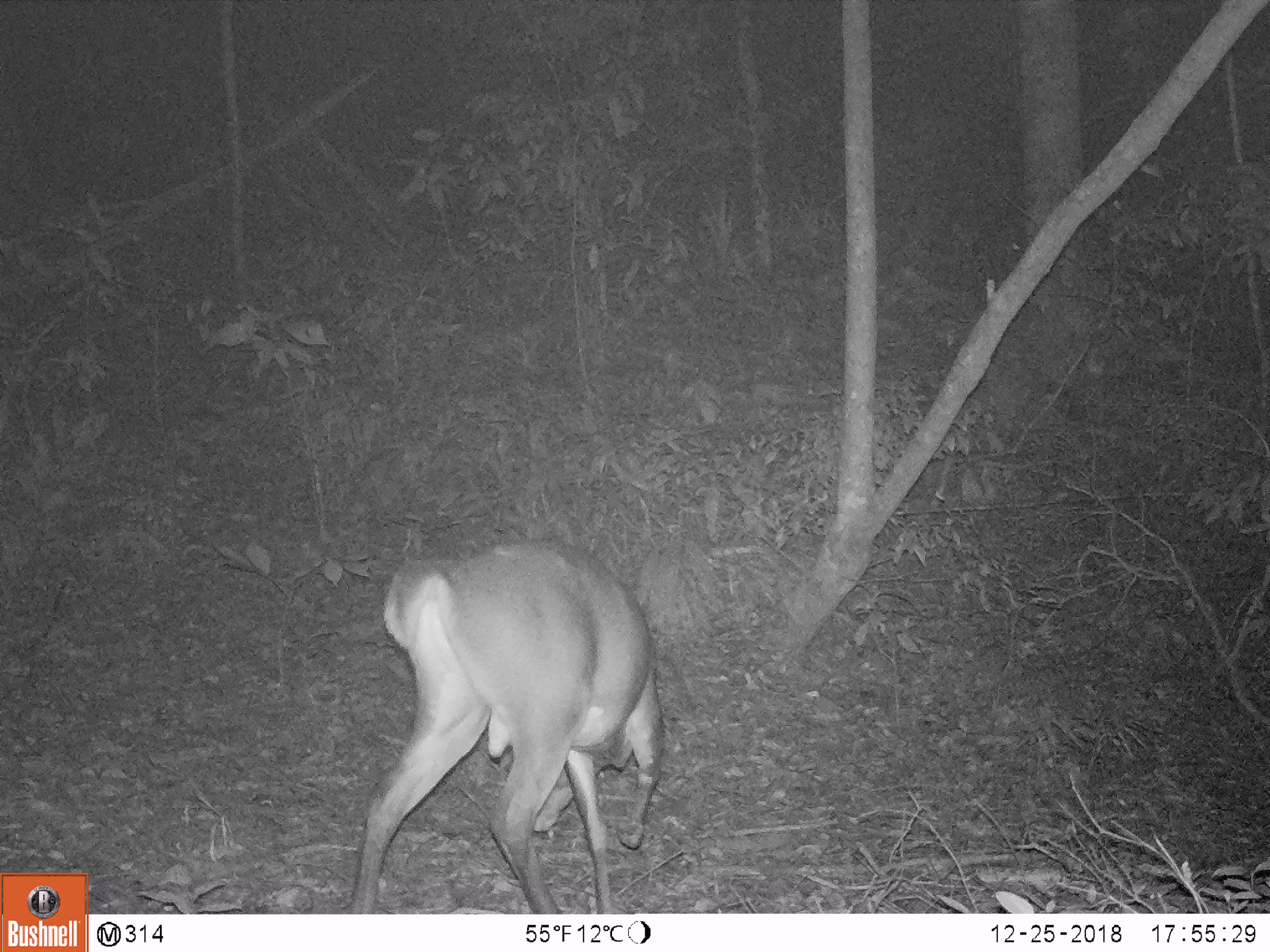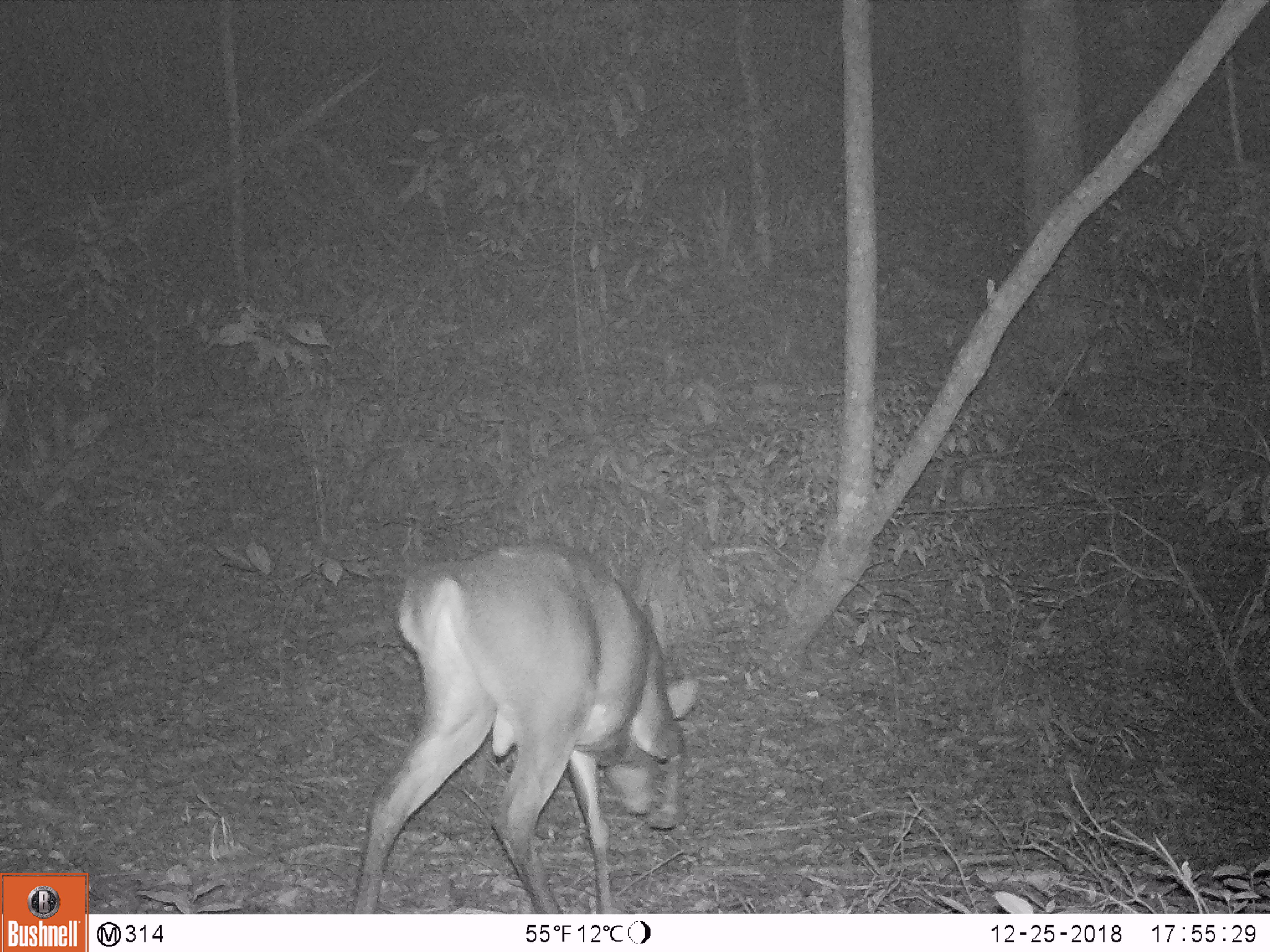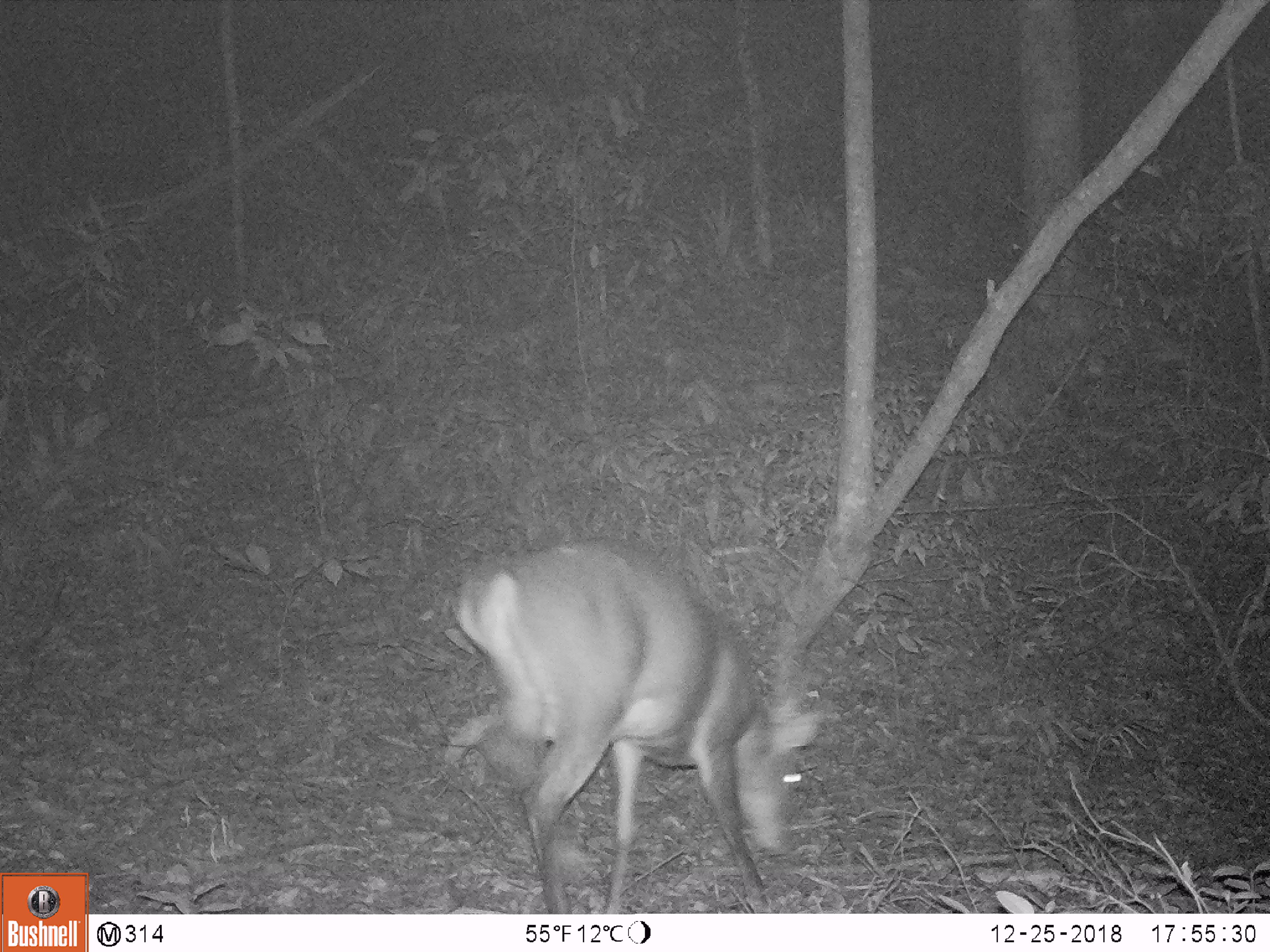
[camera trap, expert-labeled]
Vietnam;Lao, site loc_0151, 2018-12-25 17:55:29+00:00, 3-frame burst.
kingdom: Animalia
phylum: Chordata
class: Mammalia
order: Artiodactyla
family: Cervidae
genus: Muntiacus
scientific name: Muntiacus vuquangensis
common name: large-antlered muntjac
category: large antlered muntjac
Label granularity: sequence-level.